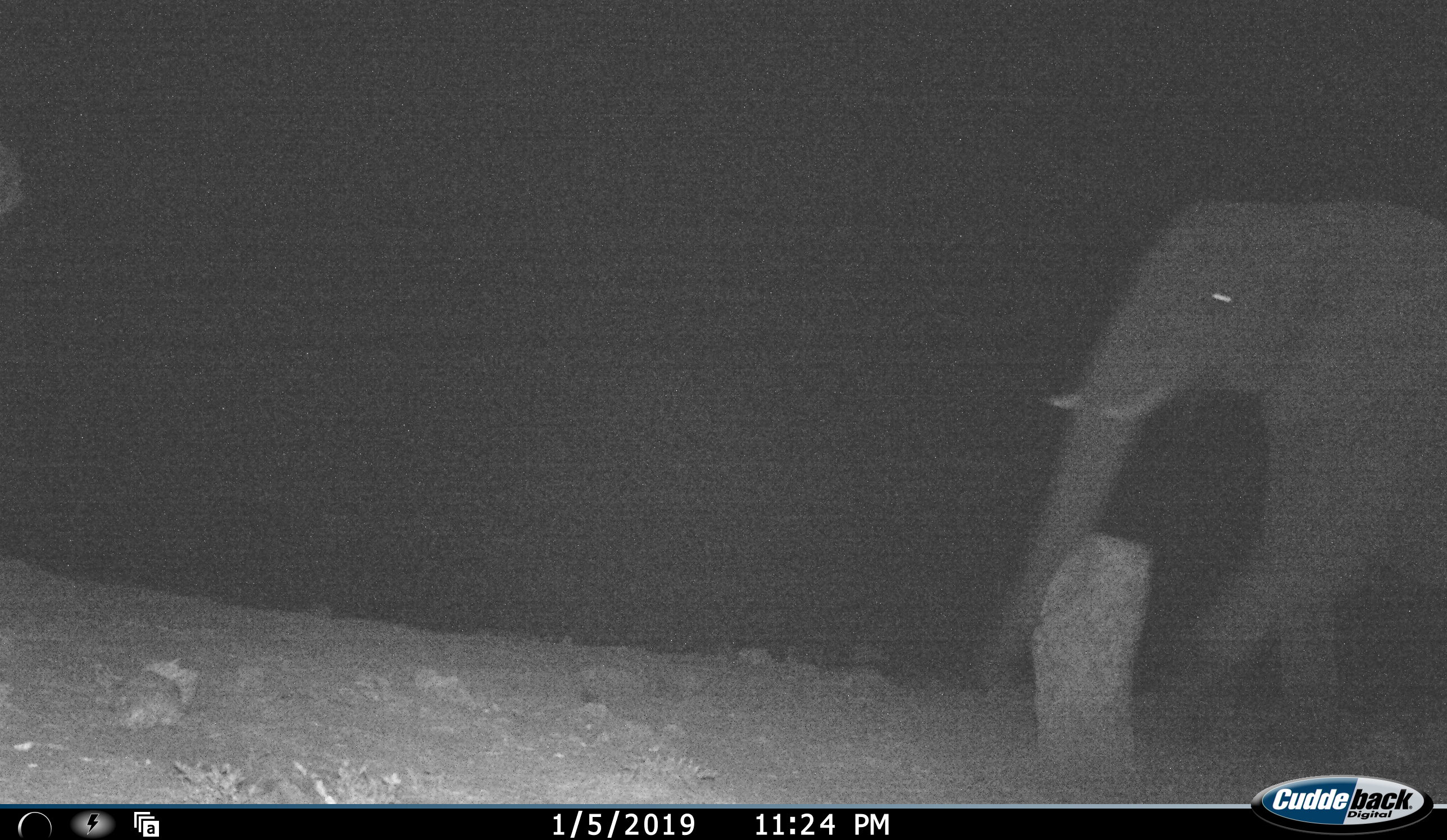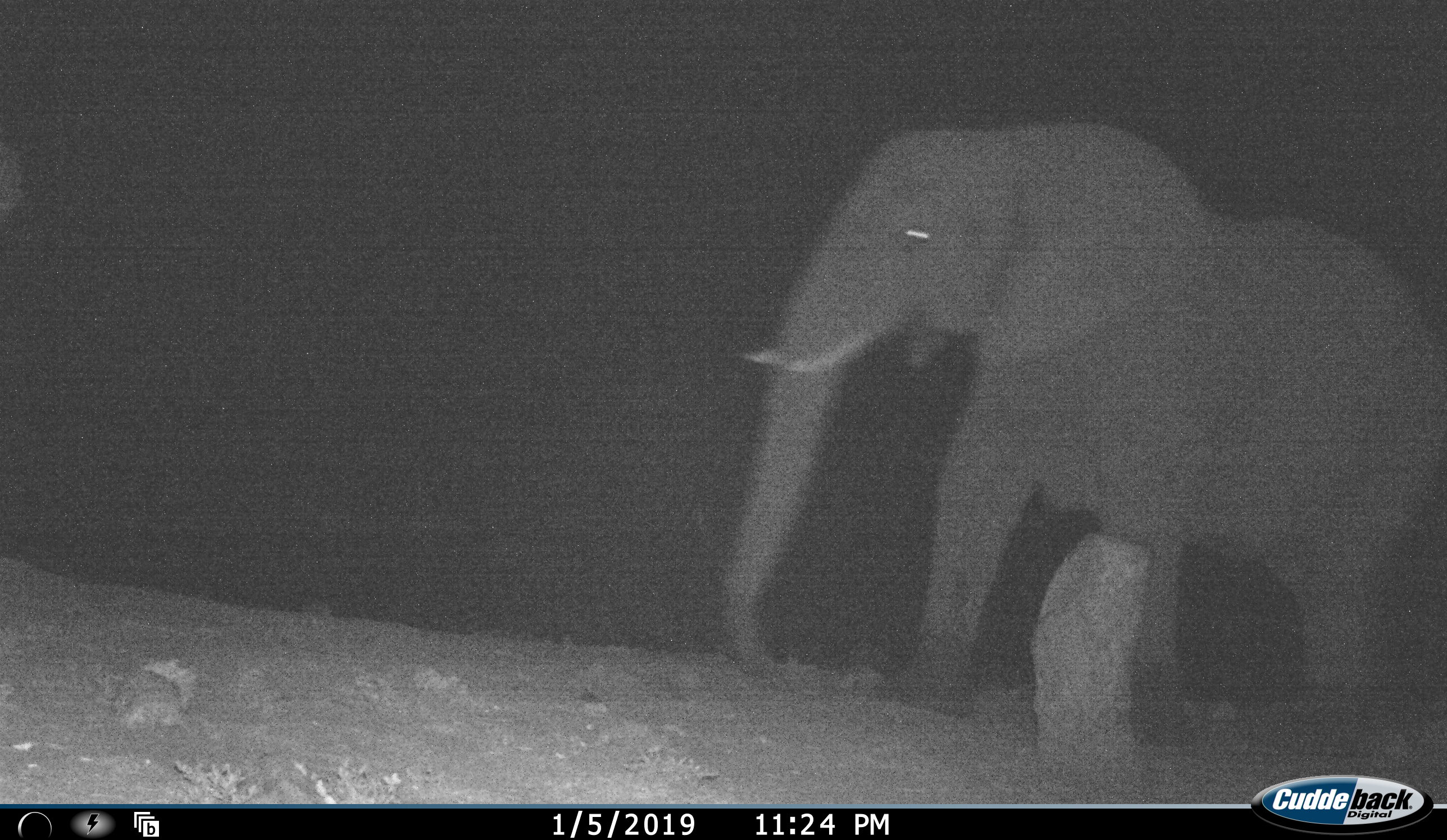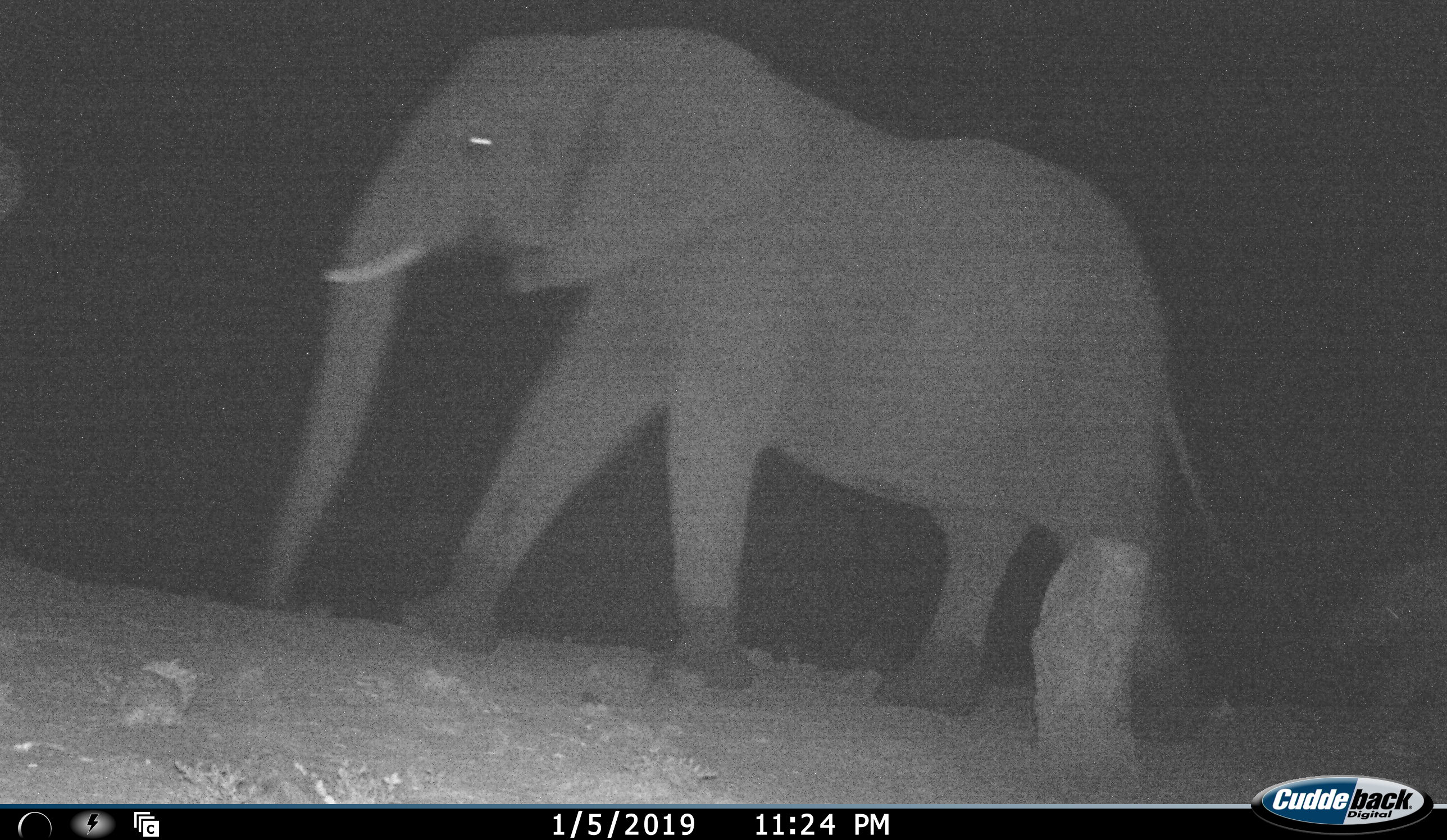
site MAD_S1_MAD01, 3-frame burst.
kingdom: Animalia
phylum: Chordata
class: Mammalia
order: Proboscidea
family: Elephantidae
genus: Loxodonta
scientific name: Loxodonta africana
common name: african bush elephant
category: elephant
Elephant (african bush elephant) (Loxodonta africana), count 2. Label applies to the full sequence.